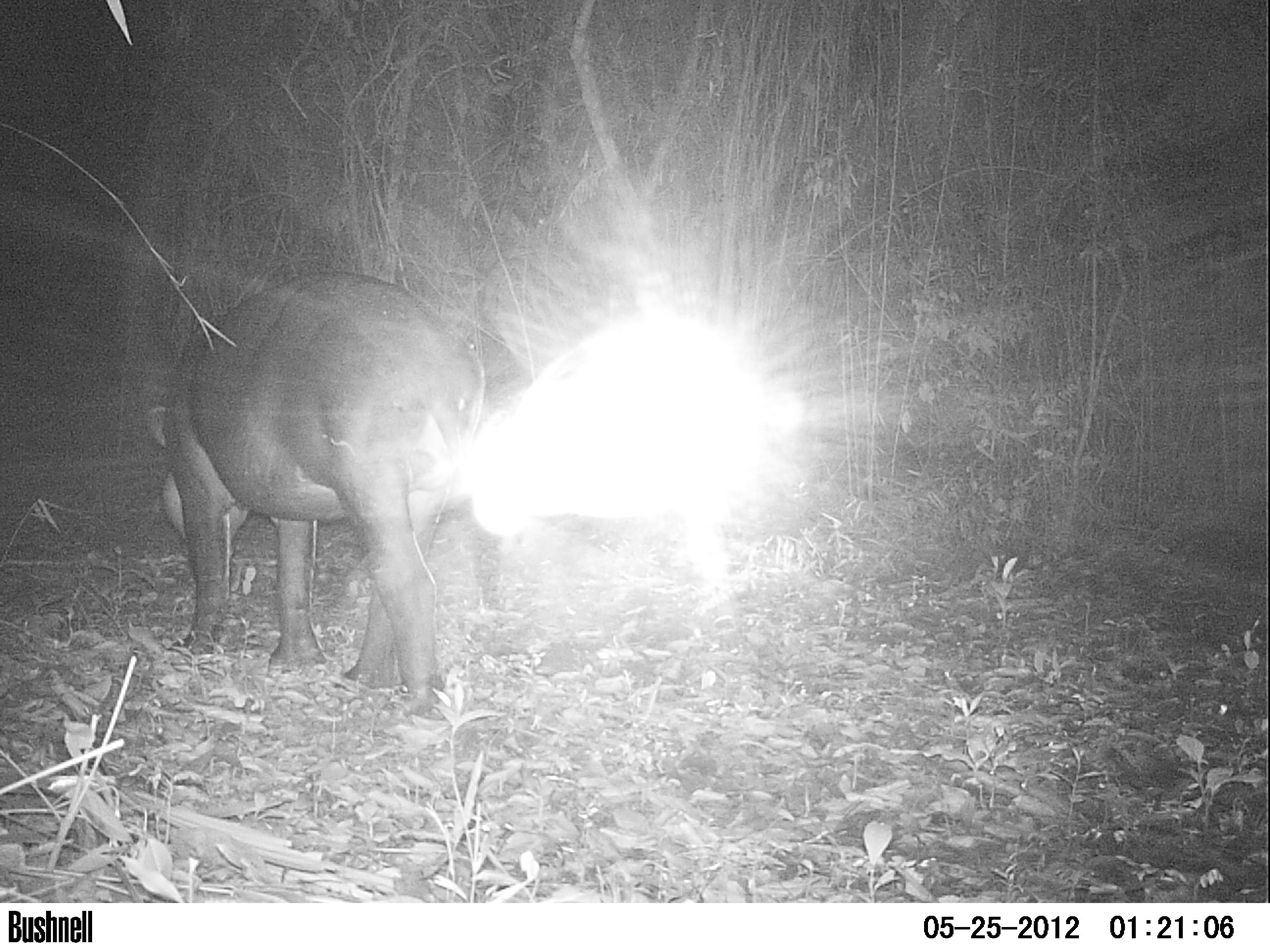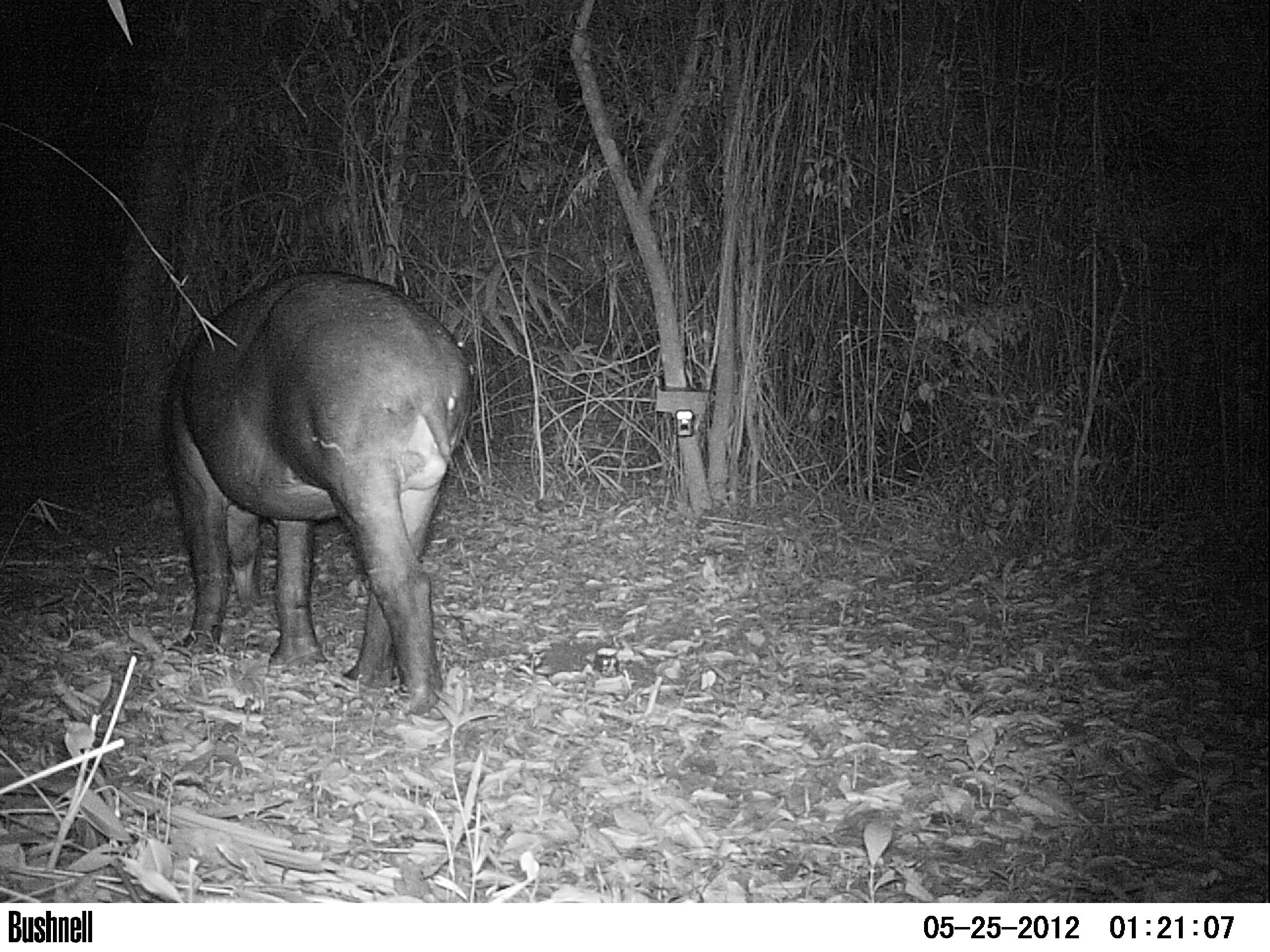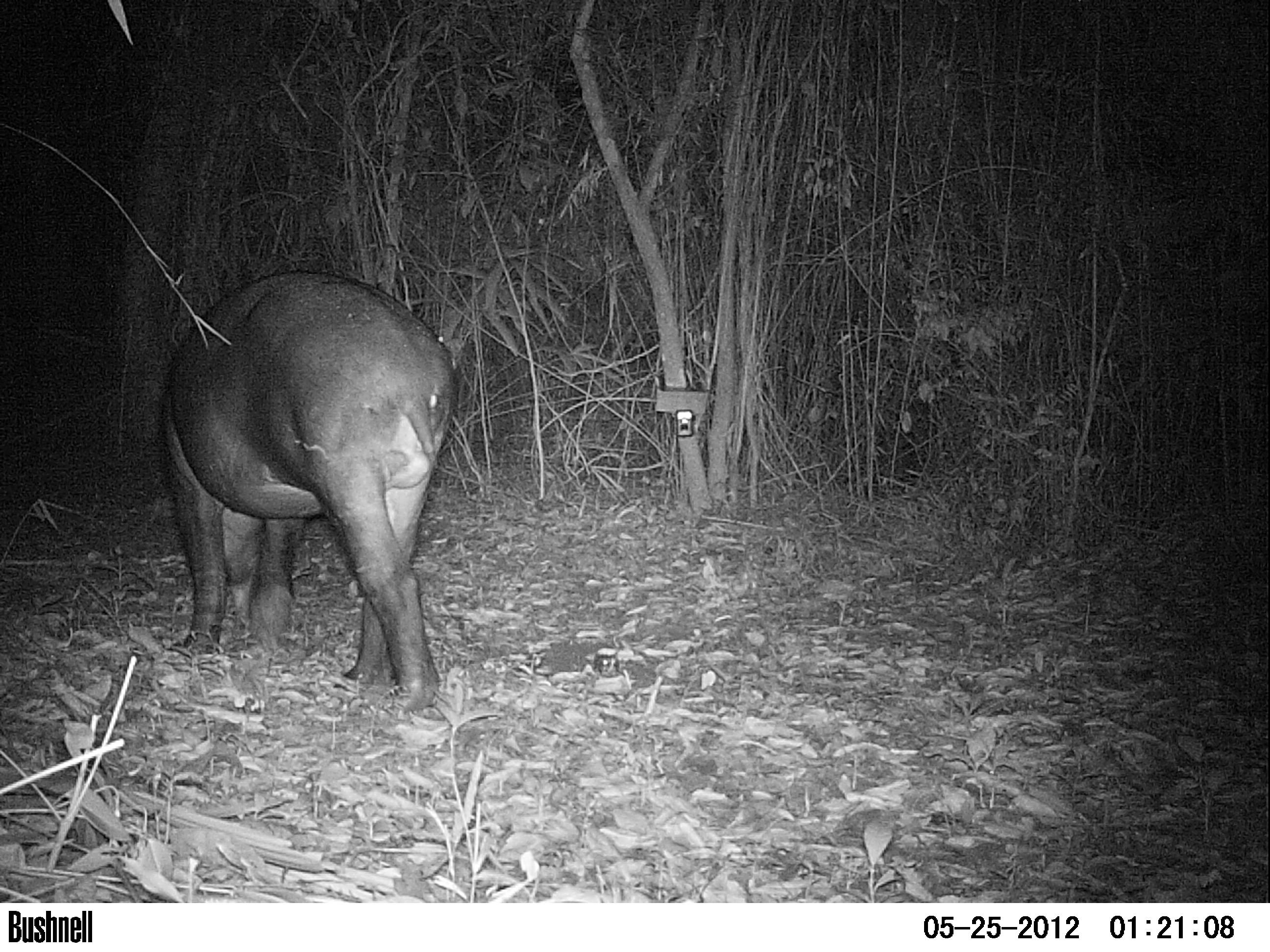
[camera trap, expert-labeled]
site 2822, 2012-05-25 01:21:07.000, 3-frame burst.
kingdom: Animalia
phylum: Chordata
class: Mammalia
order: Perissodactyla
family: Tapiridae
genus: Tapirus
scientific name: Tapirus bairdii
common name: baird's tapir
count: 1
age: adult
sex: male